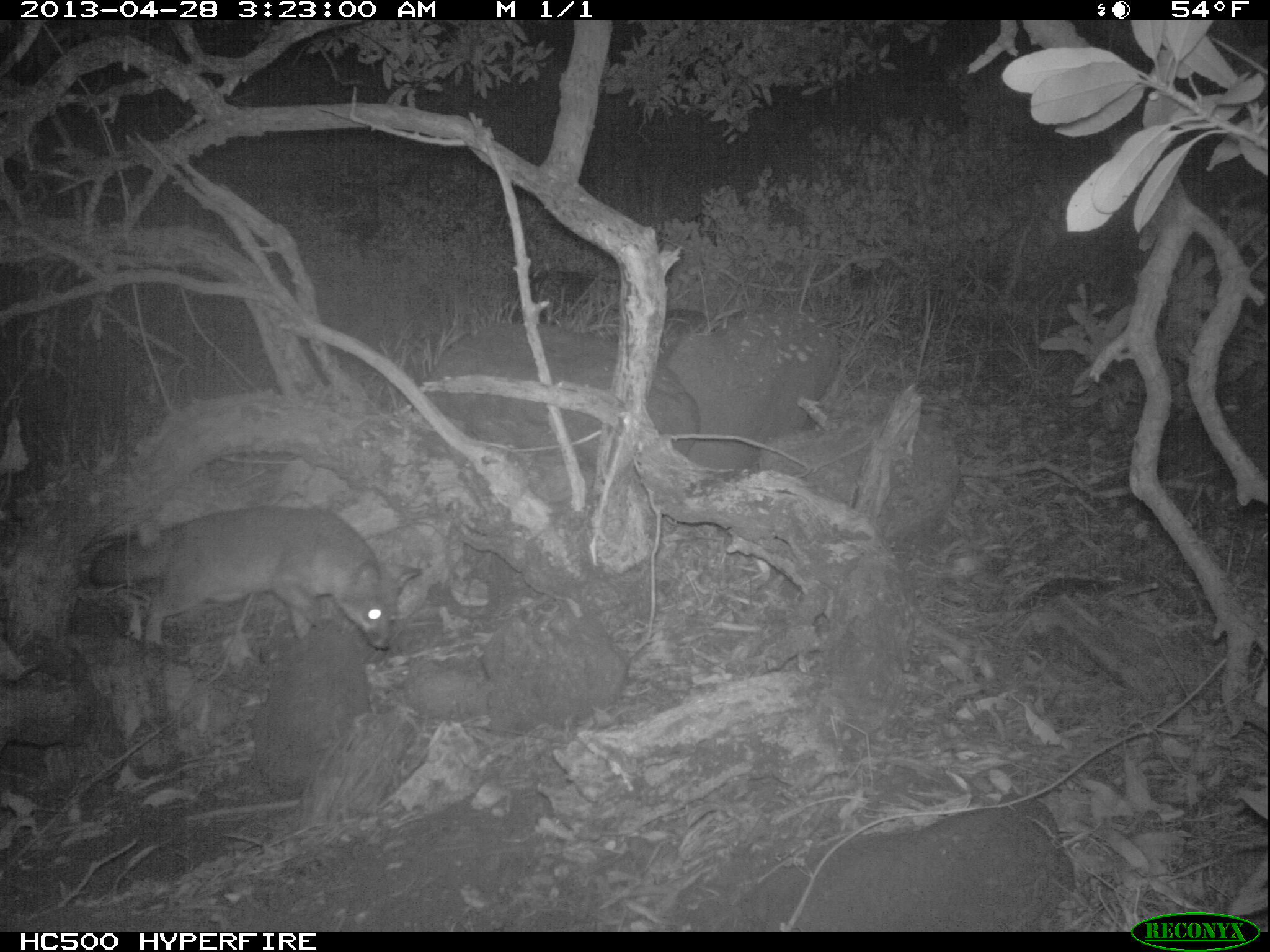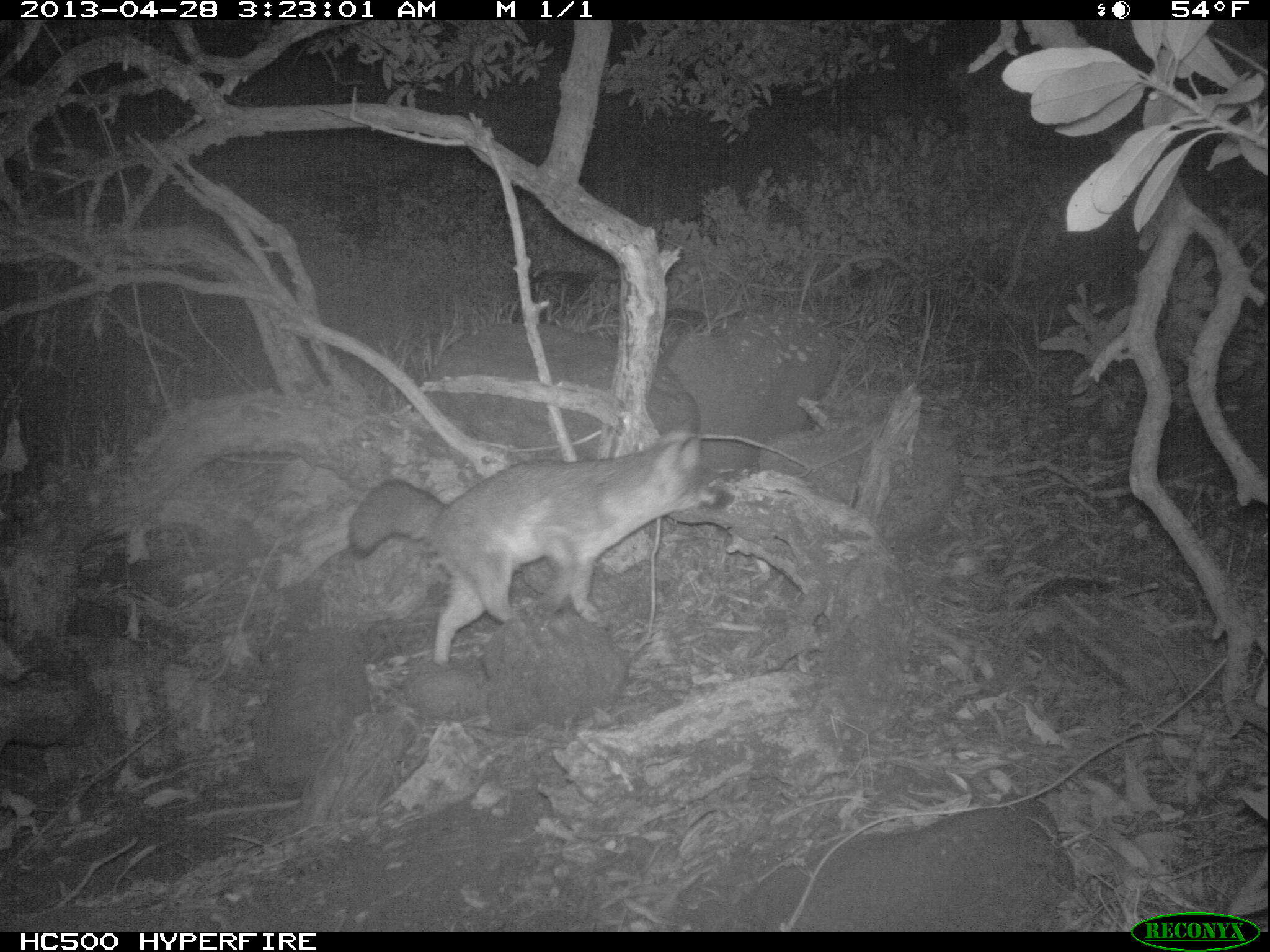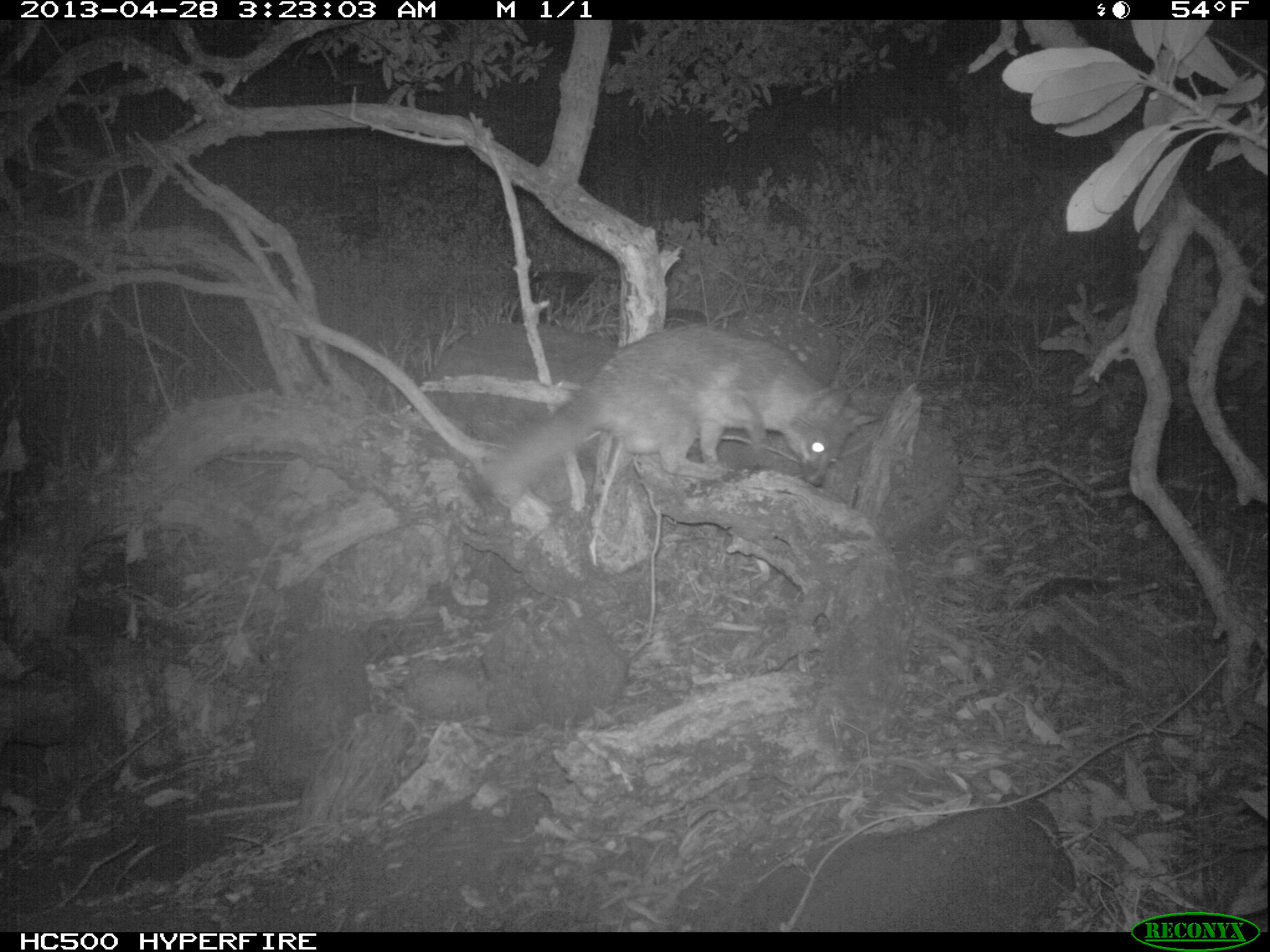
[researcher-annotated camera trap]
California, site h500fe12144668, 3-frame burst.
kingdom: Animalia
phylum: Chordata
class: Mammalia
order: Carnivora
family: Canidae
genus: Urocyon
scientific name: Urocyon littoralis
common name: island fox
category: fox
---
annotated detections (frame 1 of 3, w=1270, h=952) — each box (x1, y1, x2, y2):
fox: (87, 505, 424, 649)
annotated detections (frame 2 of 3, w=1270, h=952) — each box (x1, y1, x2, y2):
fox: (347, 416, 734, 672)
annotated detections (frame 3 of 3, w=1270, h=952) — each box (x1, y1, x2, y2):
fox: (479, 322, 880, 505)